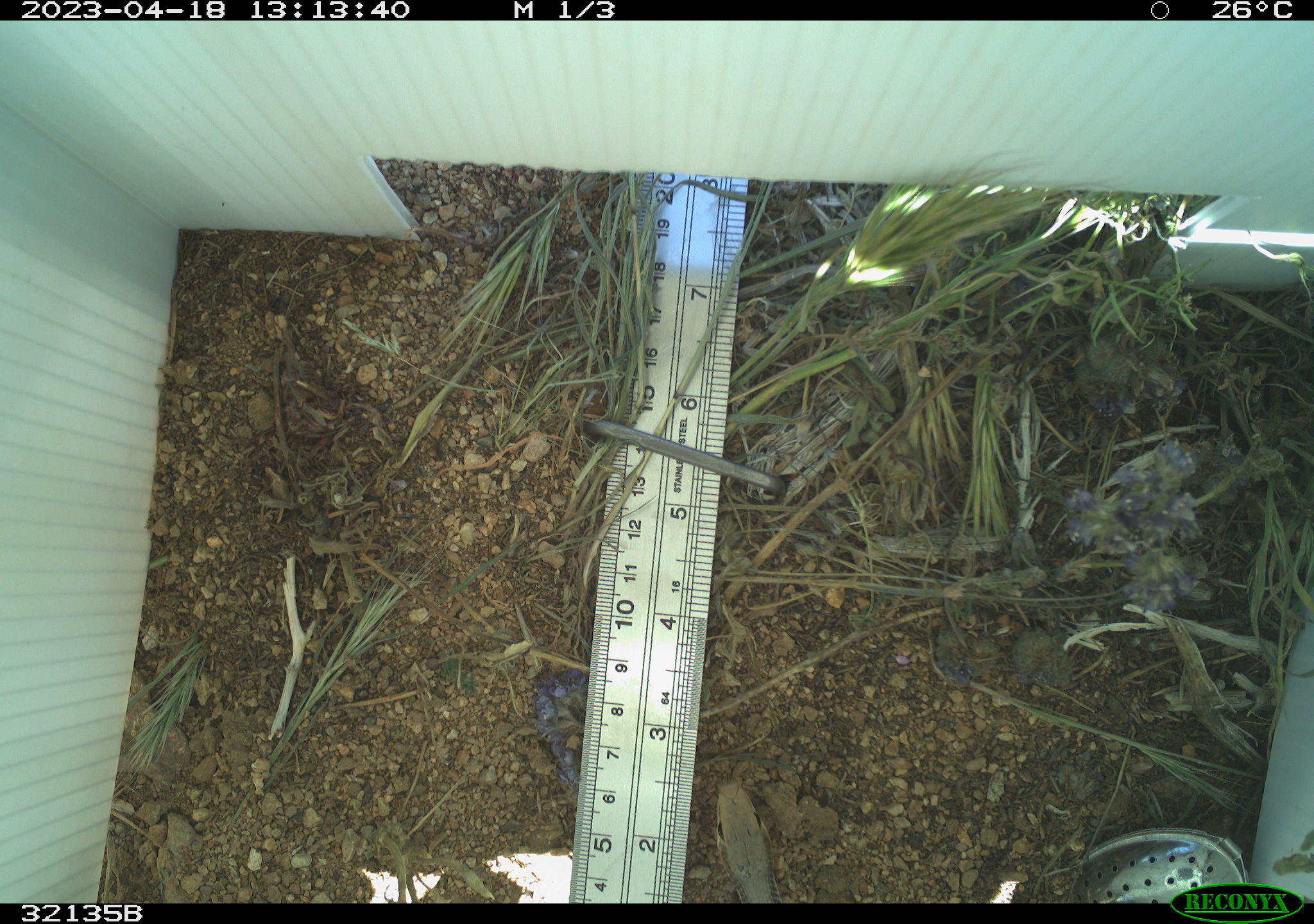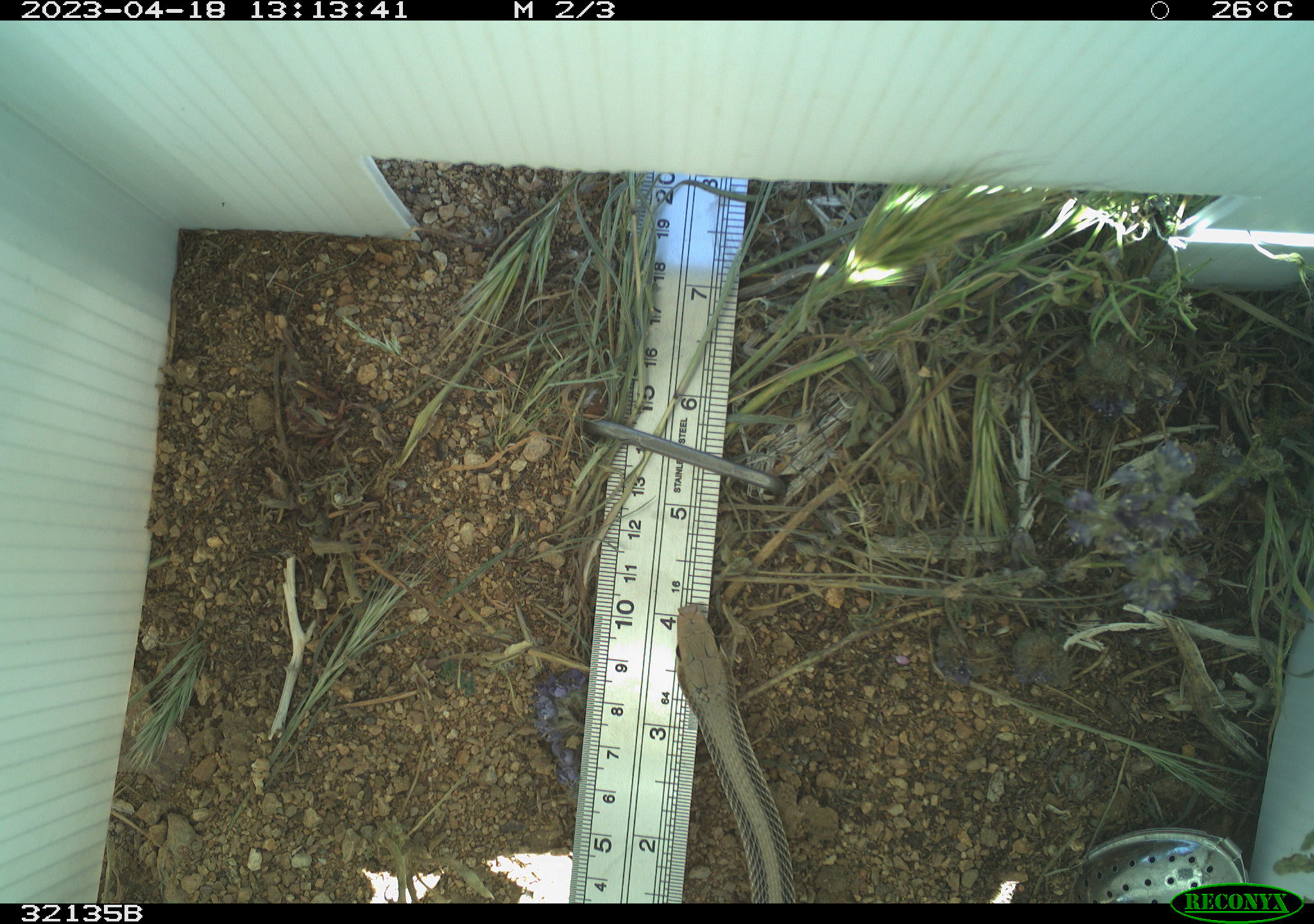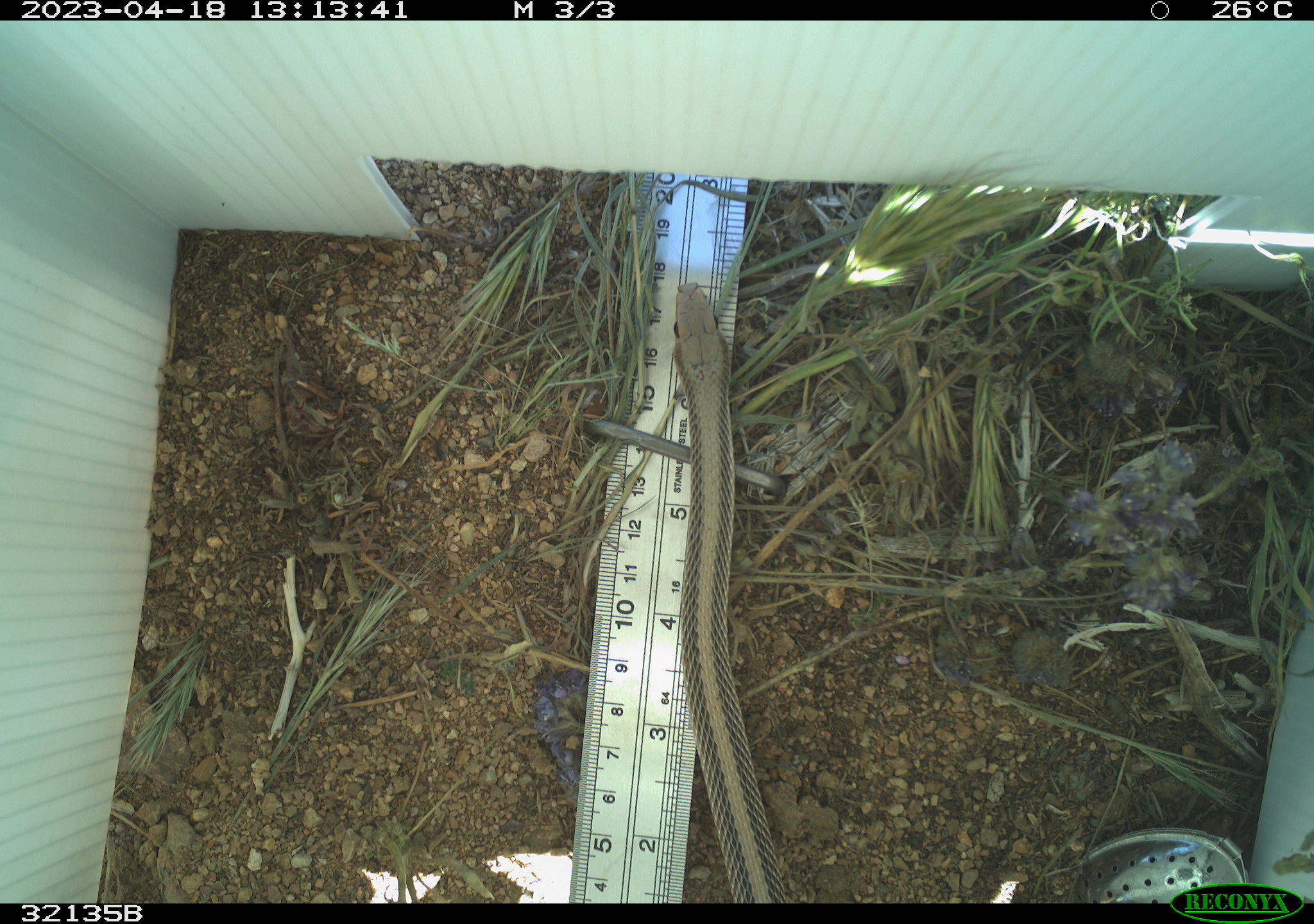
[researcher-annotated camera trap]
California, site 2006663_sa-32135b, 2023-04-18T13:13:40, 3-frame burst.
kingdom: Animalia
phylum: Chordata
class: Reptilia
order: Squamata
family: Colubridae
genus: Salvadora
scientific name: Salvadora hexalepis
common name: western patch-nosed snake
Western patch-nosed snake (Salvadora hexalepis).